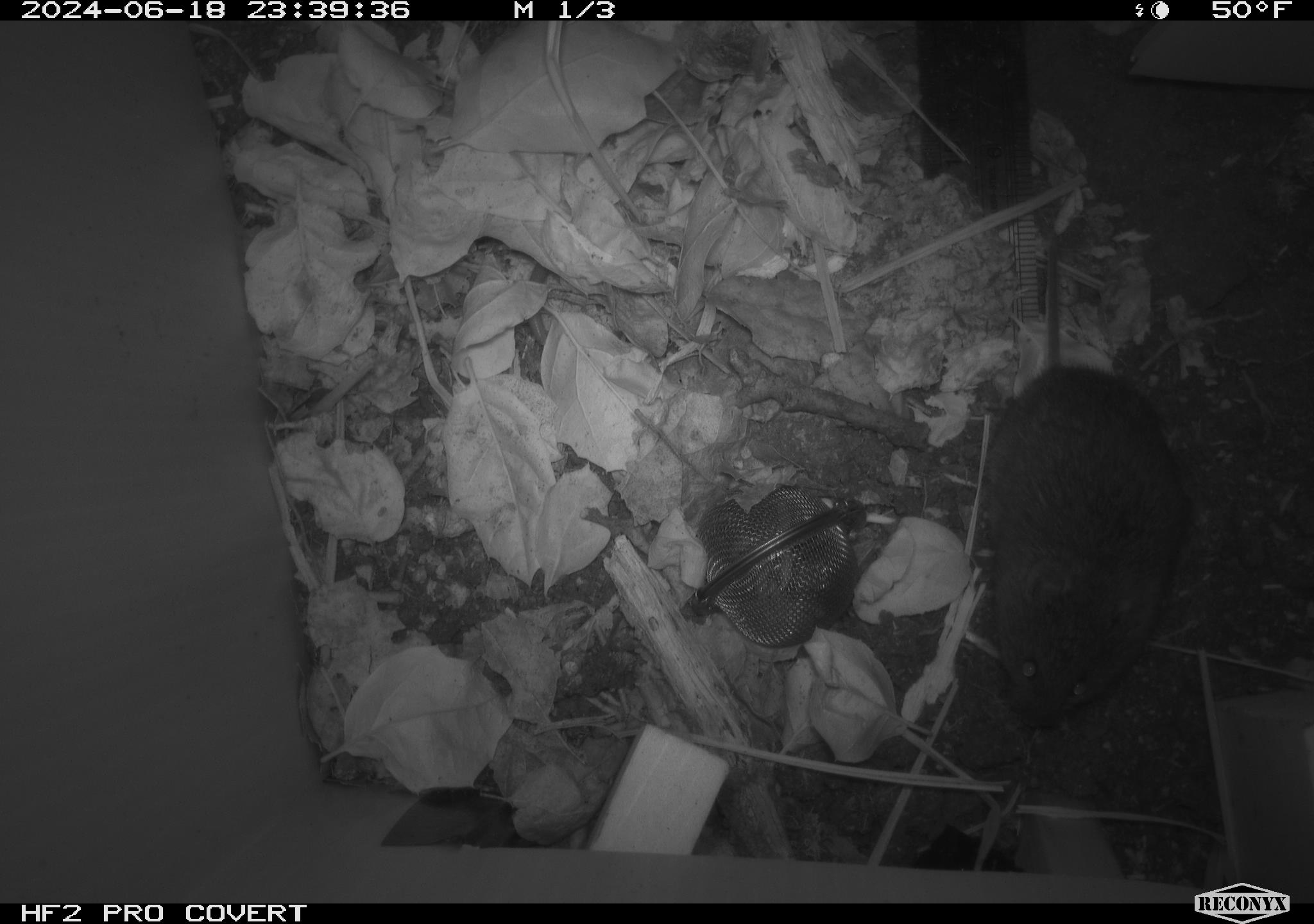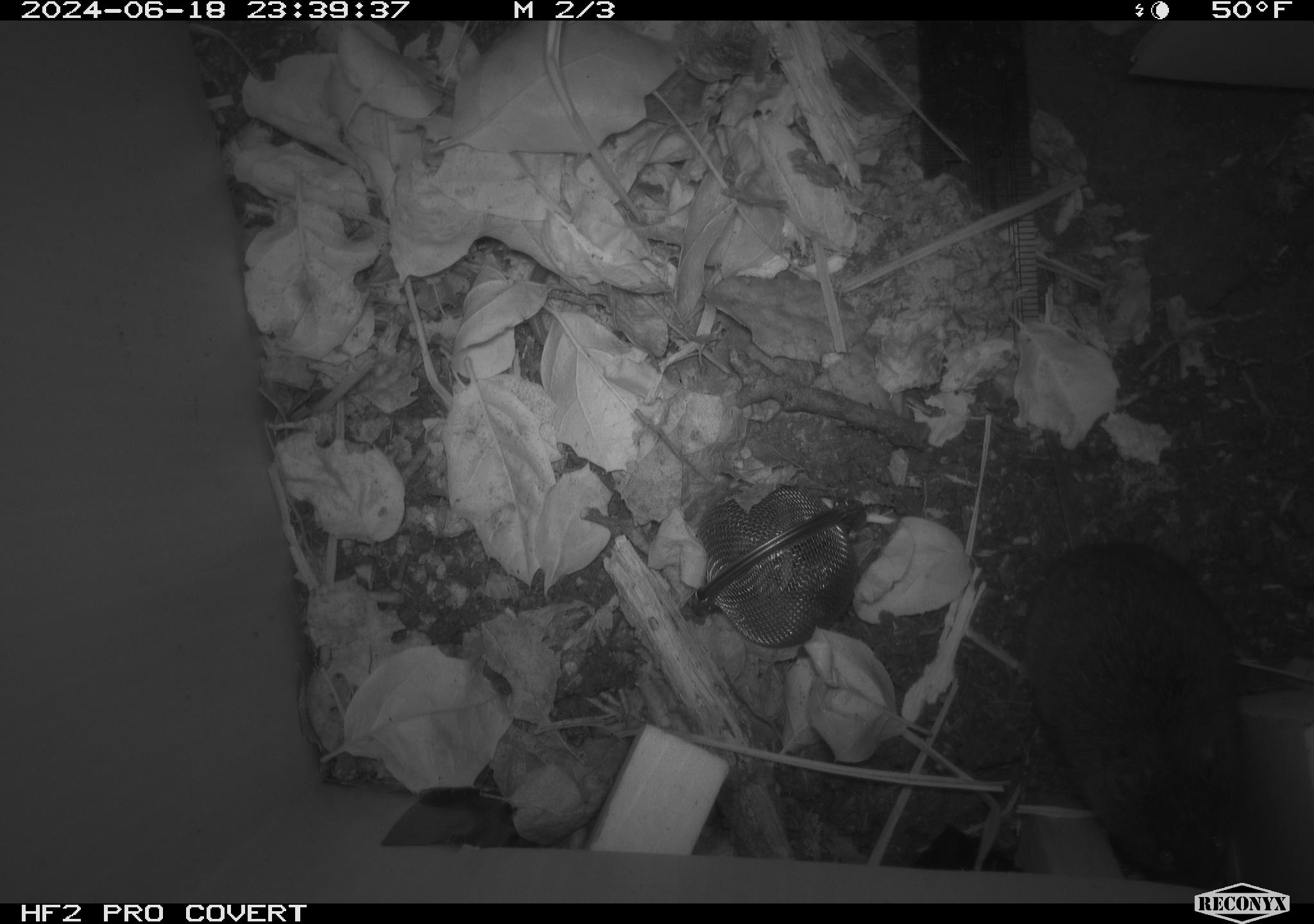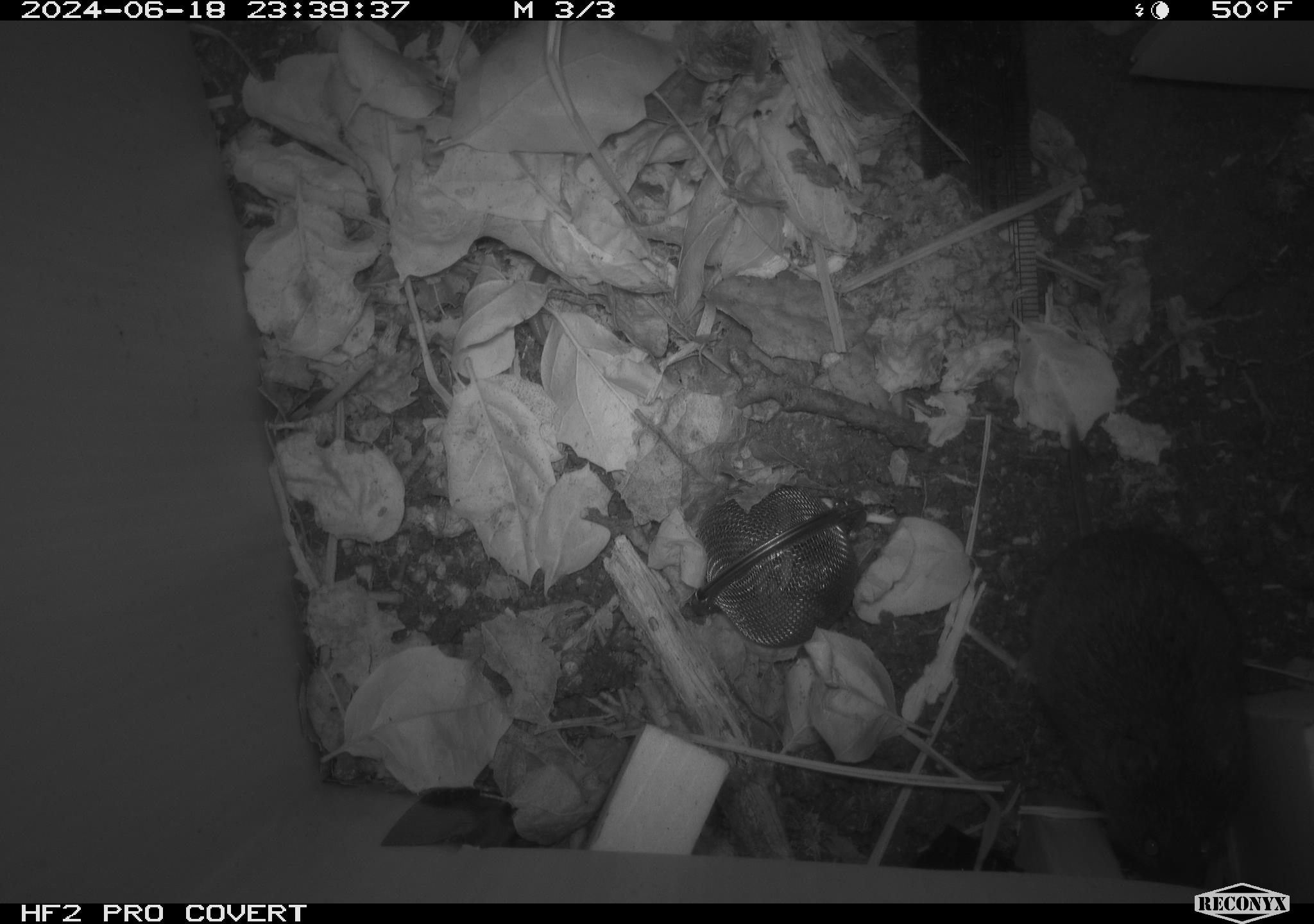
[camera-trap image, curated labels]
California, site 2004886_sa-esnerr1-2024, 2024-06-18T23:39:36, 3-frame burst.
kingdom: Animalia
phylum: Chordata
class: Mammalia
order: Rodentia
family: Cricetidae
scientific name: Cricetidae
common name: hamsters, voles, lemmings, and allies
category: cricetidae family